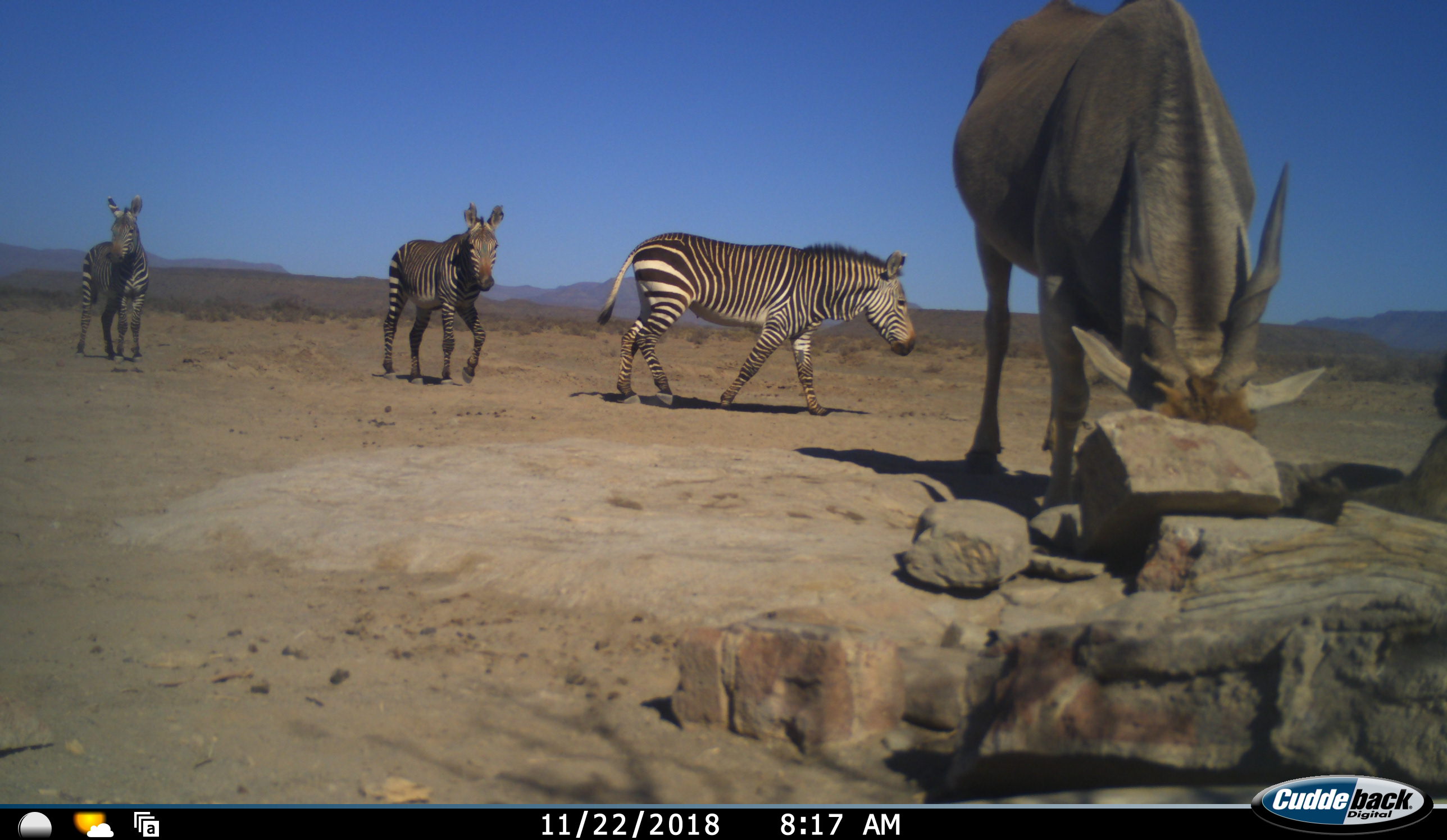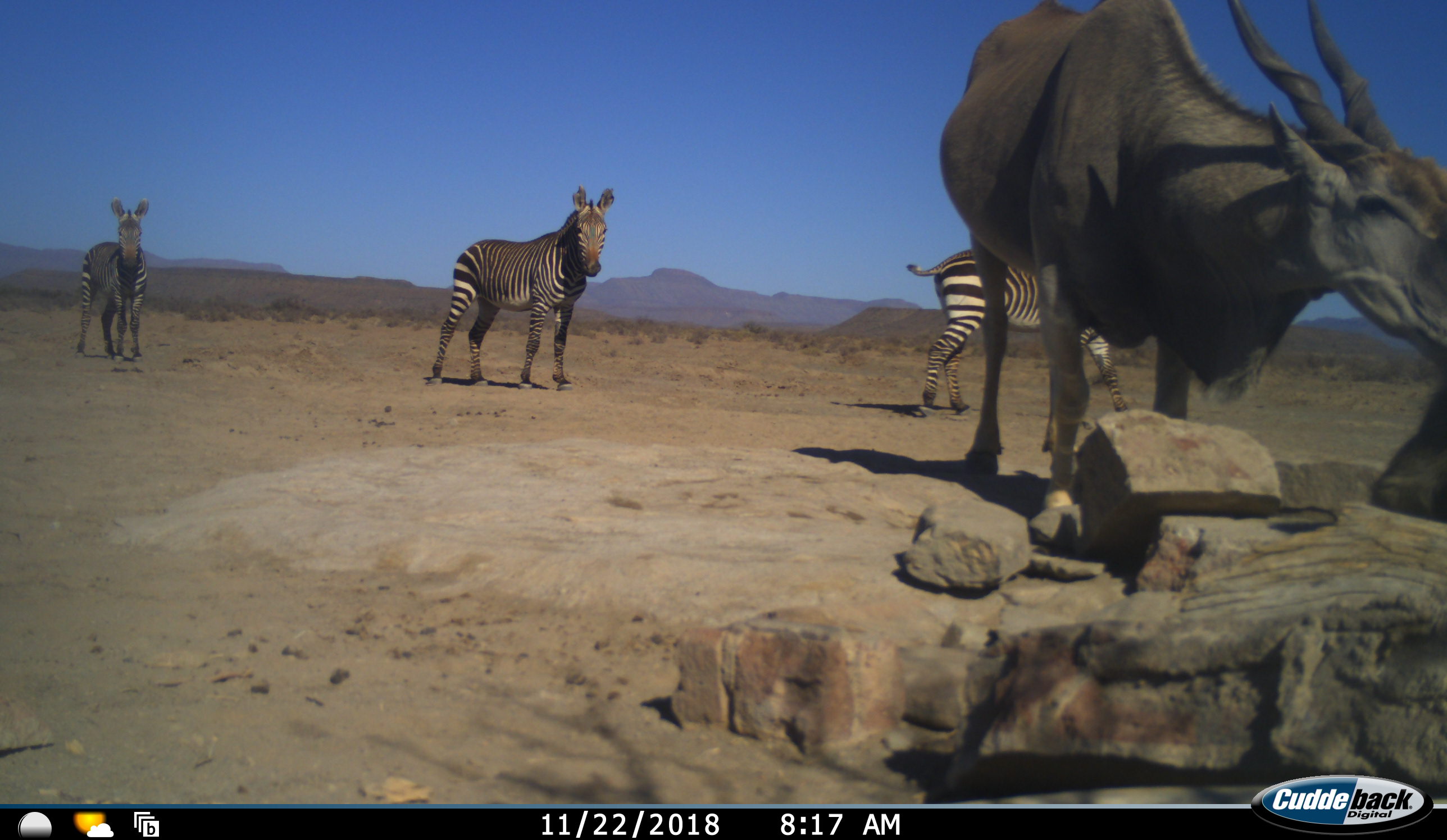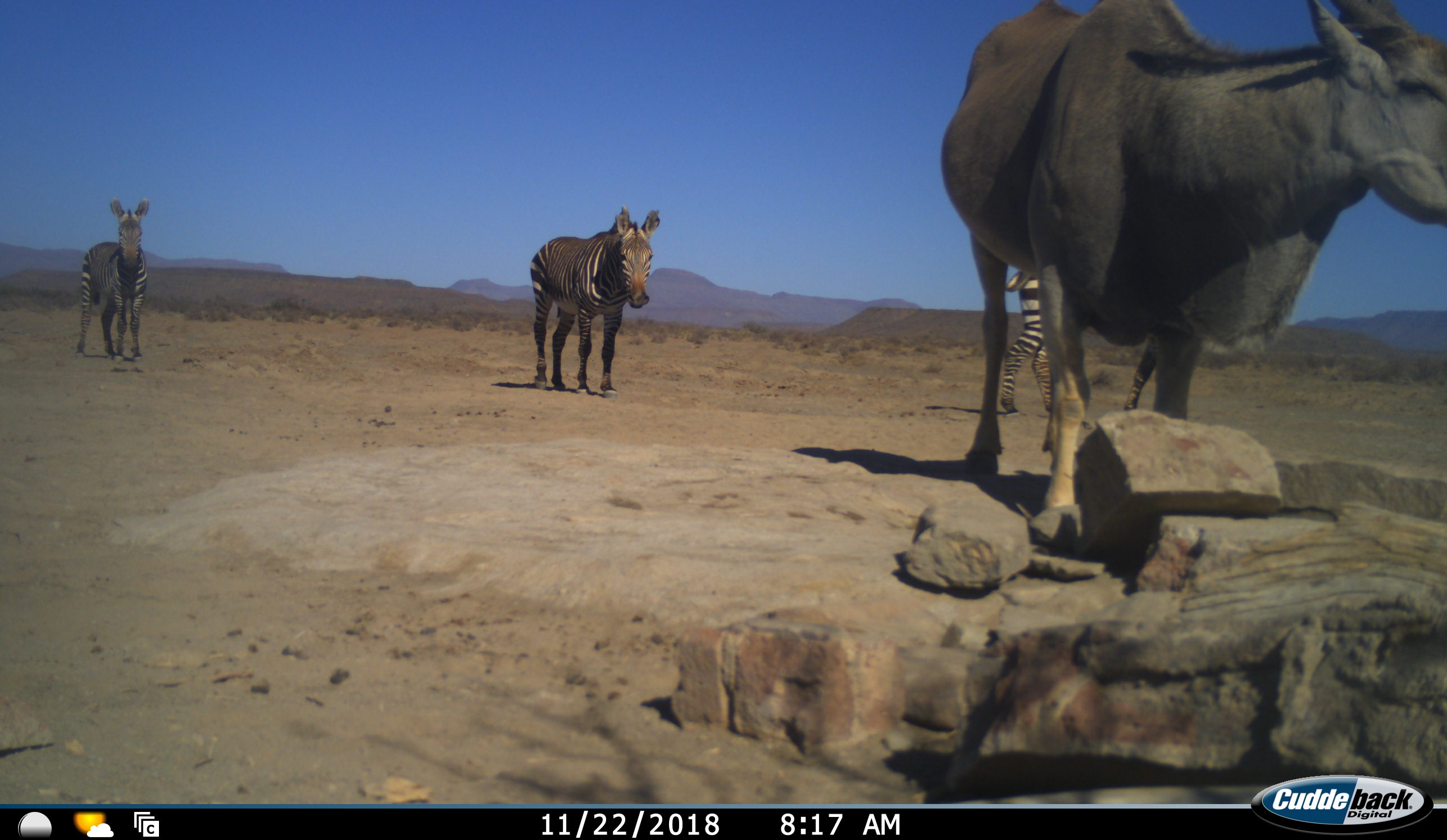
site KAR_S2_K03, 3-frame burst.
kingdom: Animalia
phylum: Chordata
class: Mammalia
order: Artiodactyla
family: Bovidae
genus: Tragelaphus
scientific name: Tragelaphus oryx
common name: eland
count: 1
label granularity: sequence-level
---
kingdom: Animalia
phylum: Chordata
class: Mammalia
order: Perissodactyla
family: Equidae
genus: Equus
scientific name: Equus zebra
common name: mountain zebra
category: zebramountain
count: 3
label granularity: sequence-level